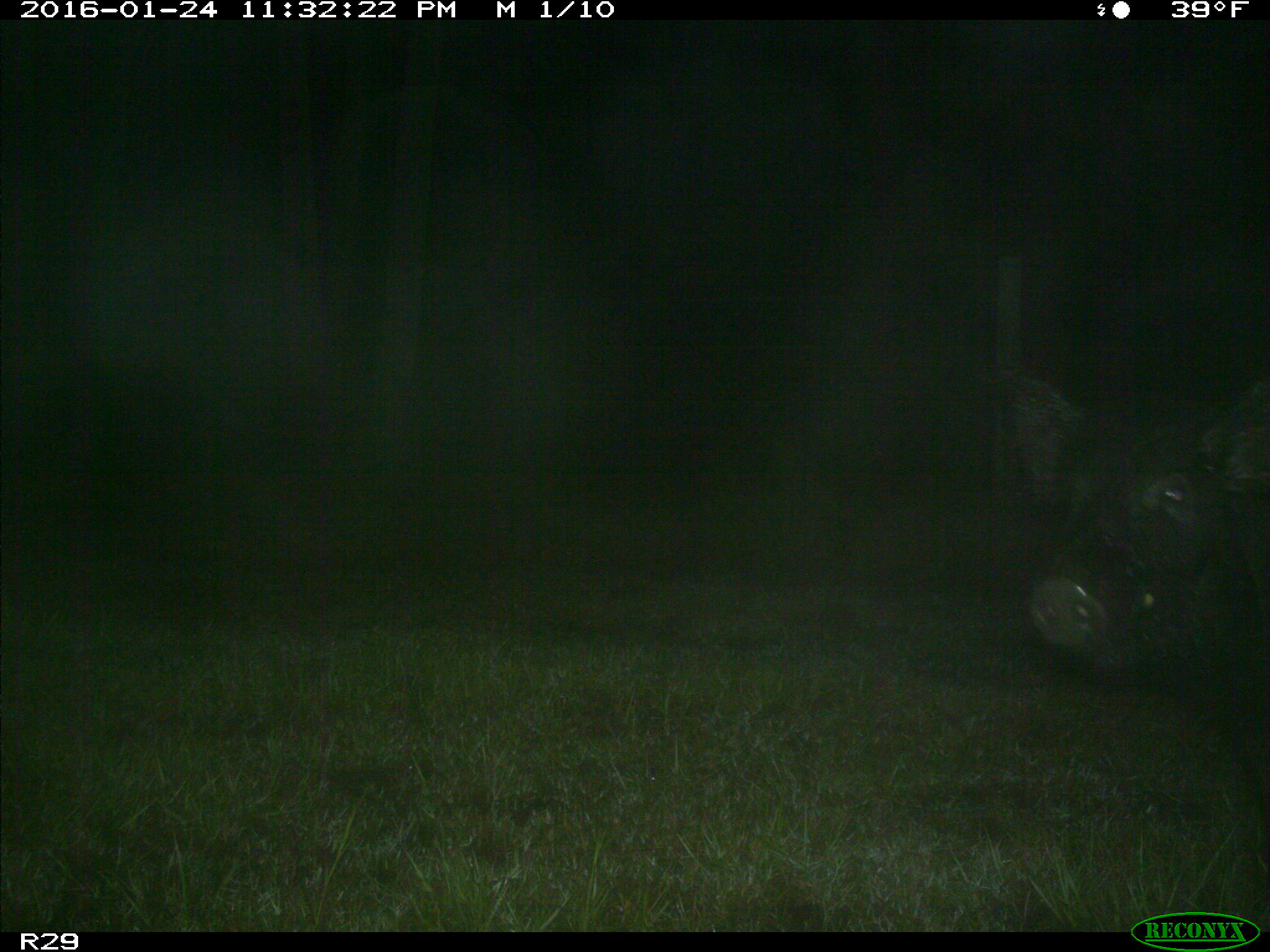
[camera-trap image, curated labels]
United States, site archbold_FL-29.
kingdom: Animalia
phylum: Chordata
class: Mammalia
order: Artiodactyla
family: Suidae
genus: Sus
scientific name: Sus scrofa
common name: wild boar